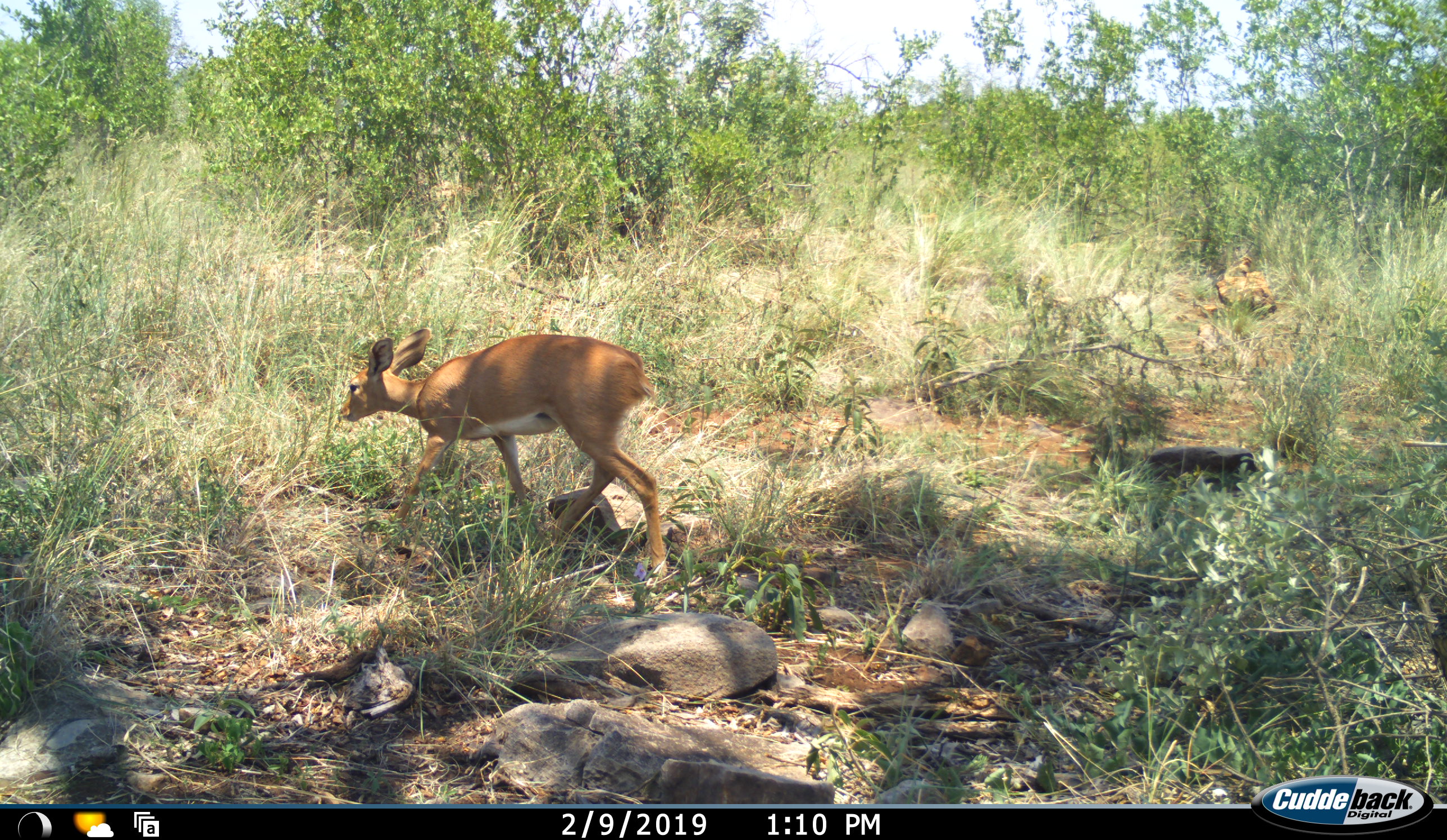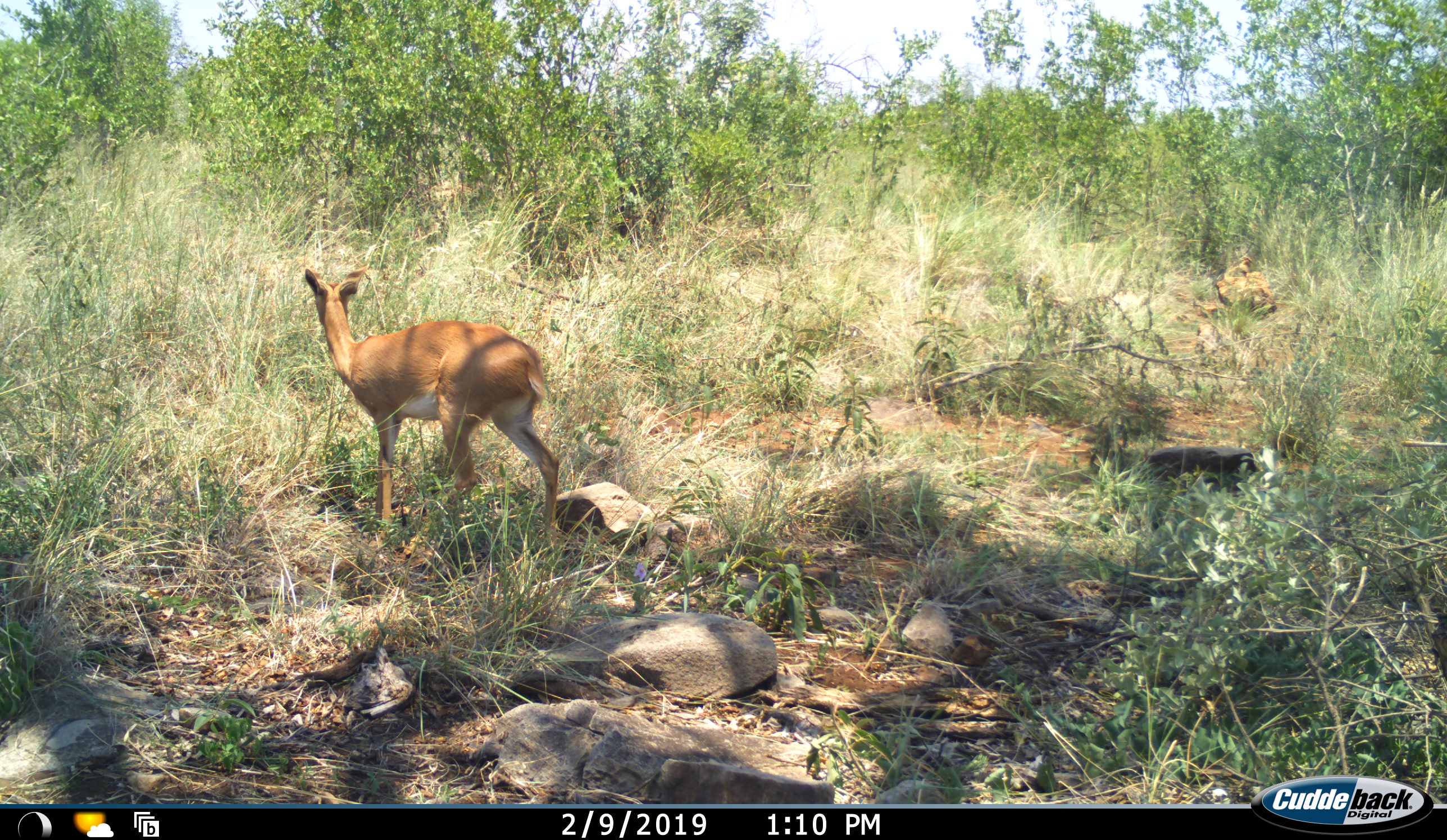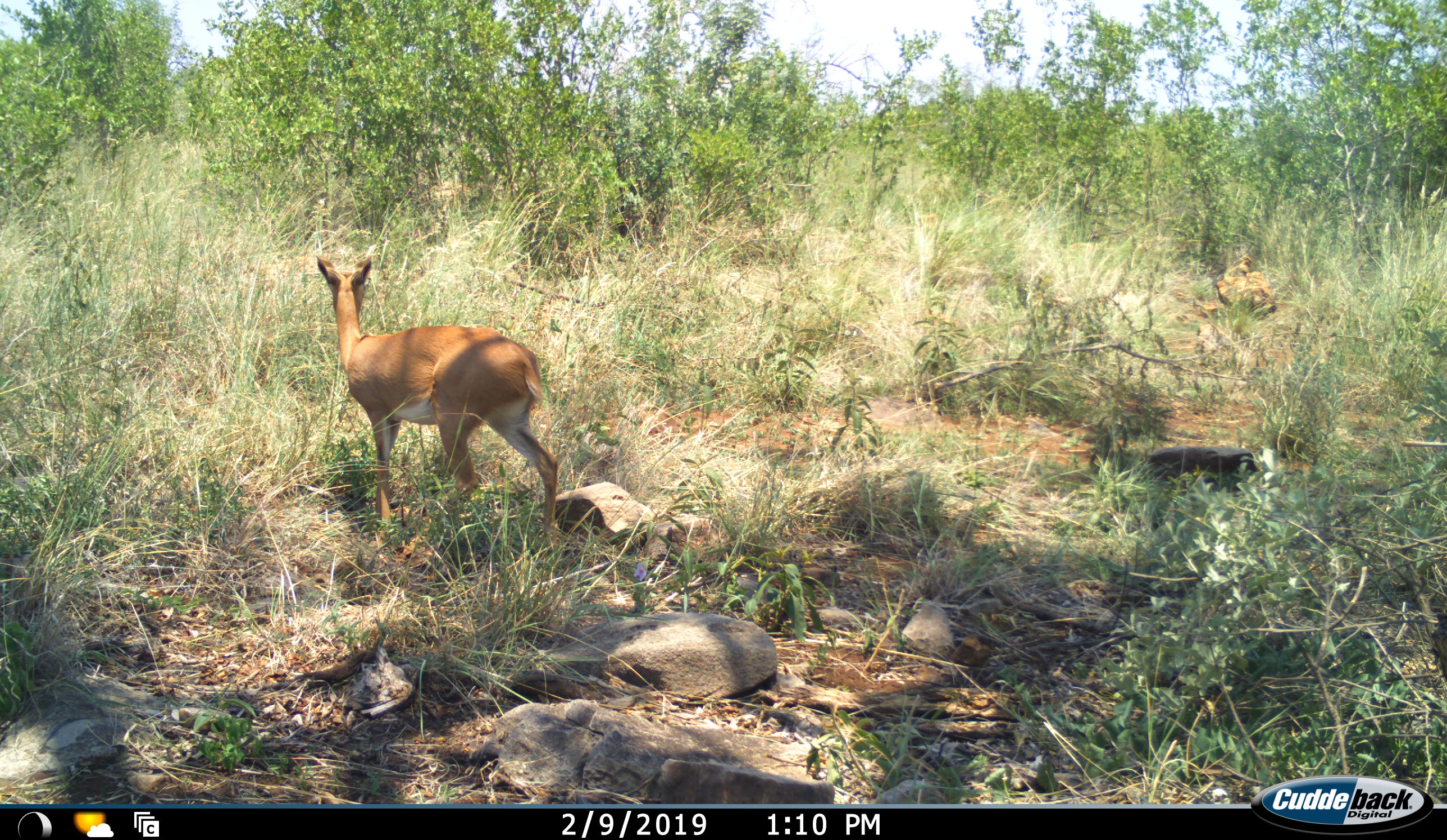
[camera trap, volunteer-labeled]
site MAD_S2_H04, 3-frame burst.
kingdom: Animalia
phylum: Chordata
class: Mammalia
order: Artiodactyla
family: Bovidae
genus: Raphicerus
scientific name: Raphicerus campestris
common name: steenbok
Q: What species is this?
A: Steenbok (Raphicerus campestris).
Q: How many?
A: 1.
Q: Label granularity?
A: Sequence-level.